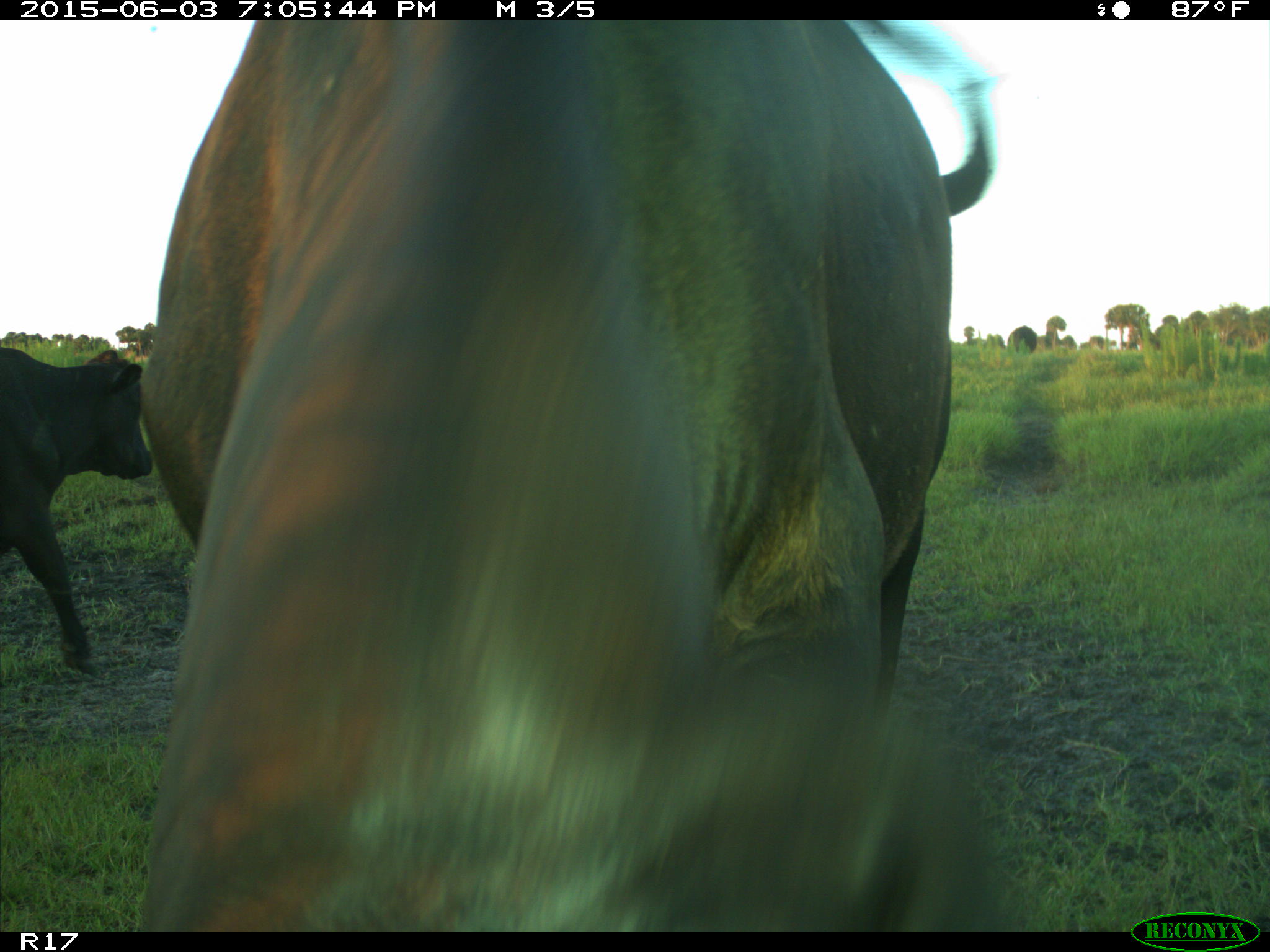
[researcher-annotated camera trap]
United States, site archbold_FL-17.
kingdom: Animalia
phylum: Chordata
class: Mammalia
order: Artiodactyla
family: Bovidae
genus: Bos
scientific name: Bos taurus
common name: domestic cow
Bos taurus (domestic cow).